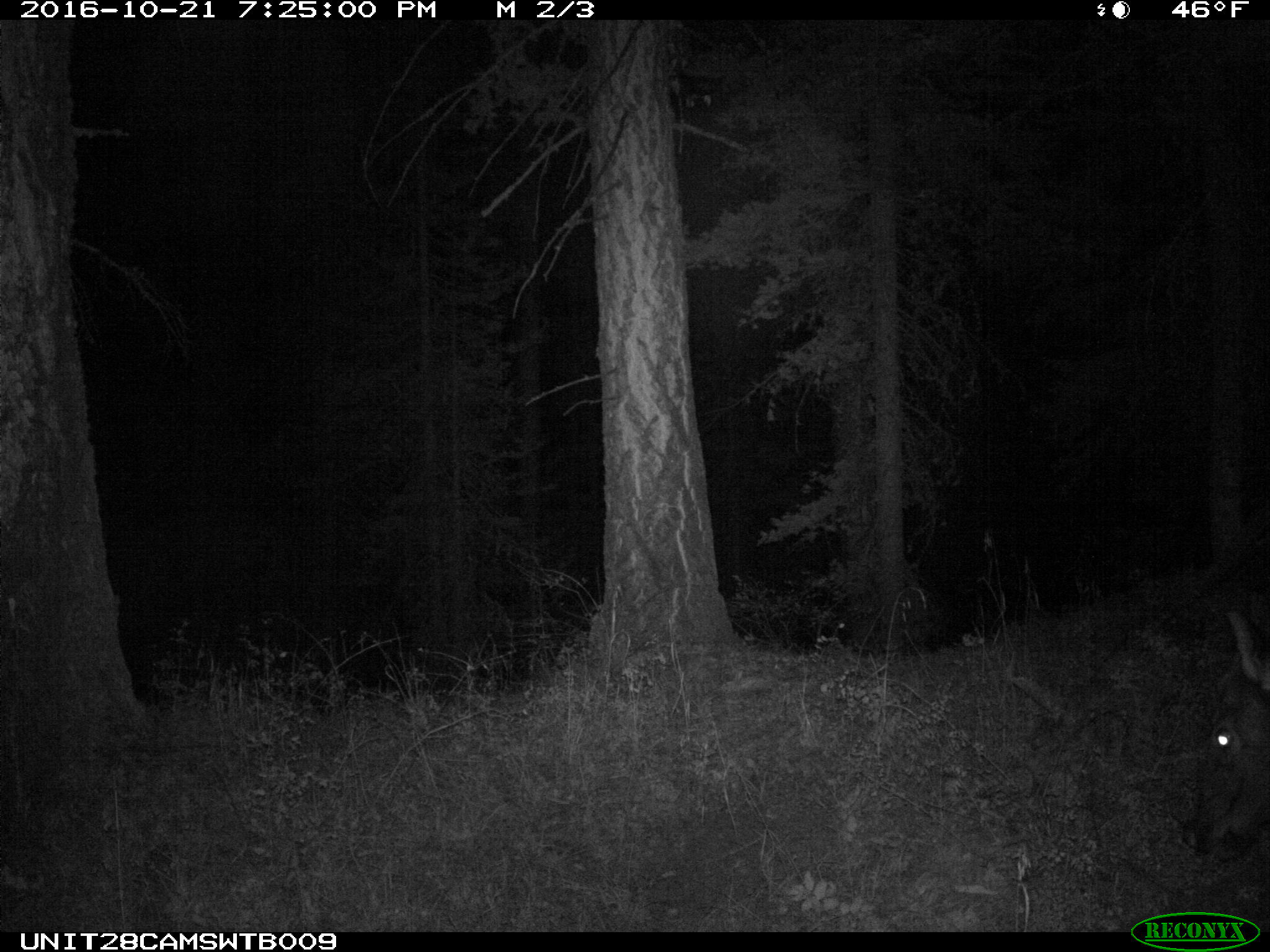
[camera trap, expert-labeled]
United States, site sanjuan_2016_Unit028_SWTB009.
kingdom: Animalia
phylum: Chordata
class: Mammalia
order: Artiodactyla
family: Cervidae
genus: Cervus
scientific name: Cervus elaphus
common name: red deer